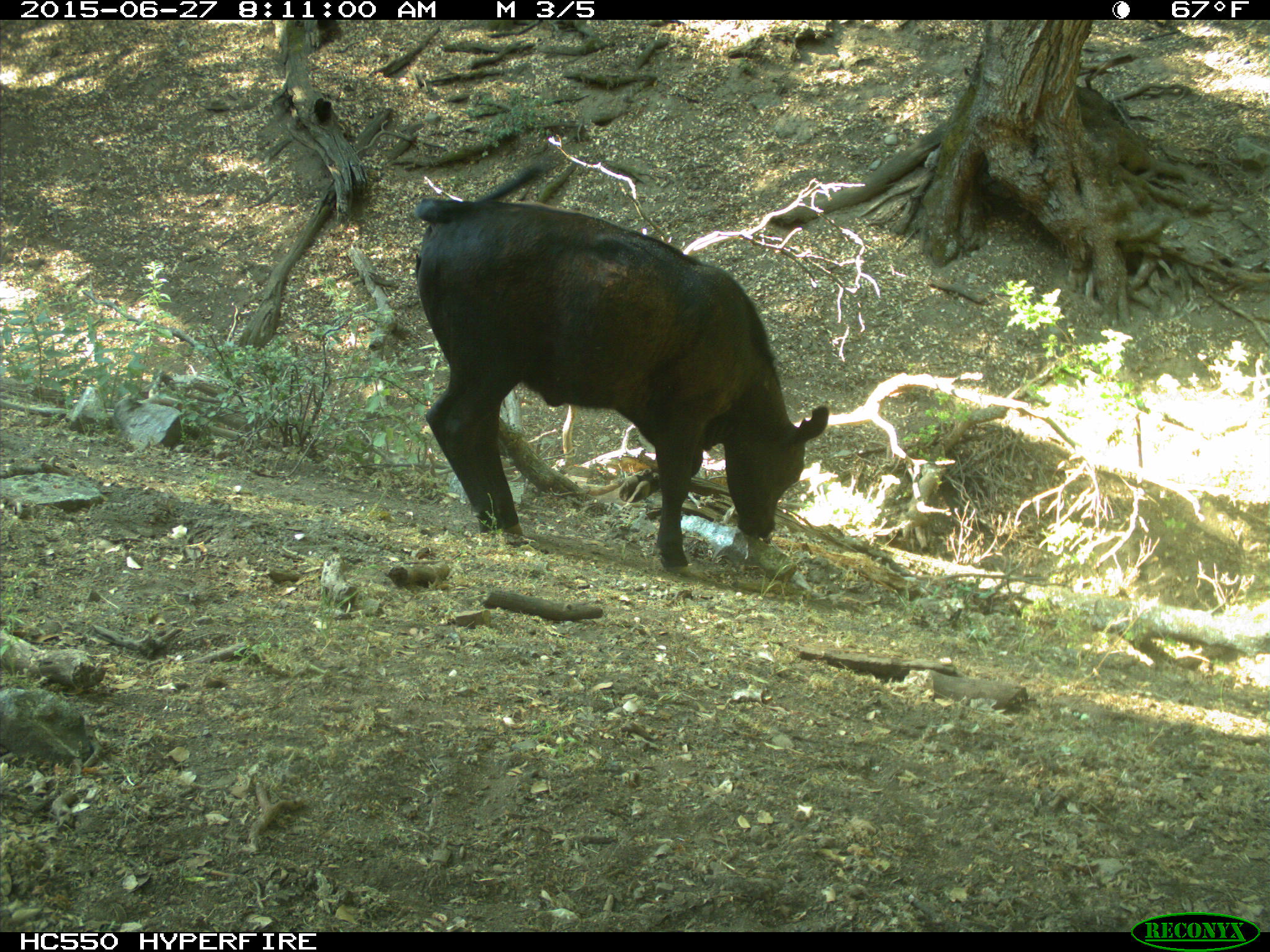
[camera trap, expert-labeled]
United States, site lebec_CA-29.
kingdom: Animalia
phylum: Chordata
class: Mammalia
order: Artiodactyla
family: Bovidae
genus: Bos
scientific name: Bos taurus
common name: domestic cow